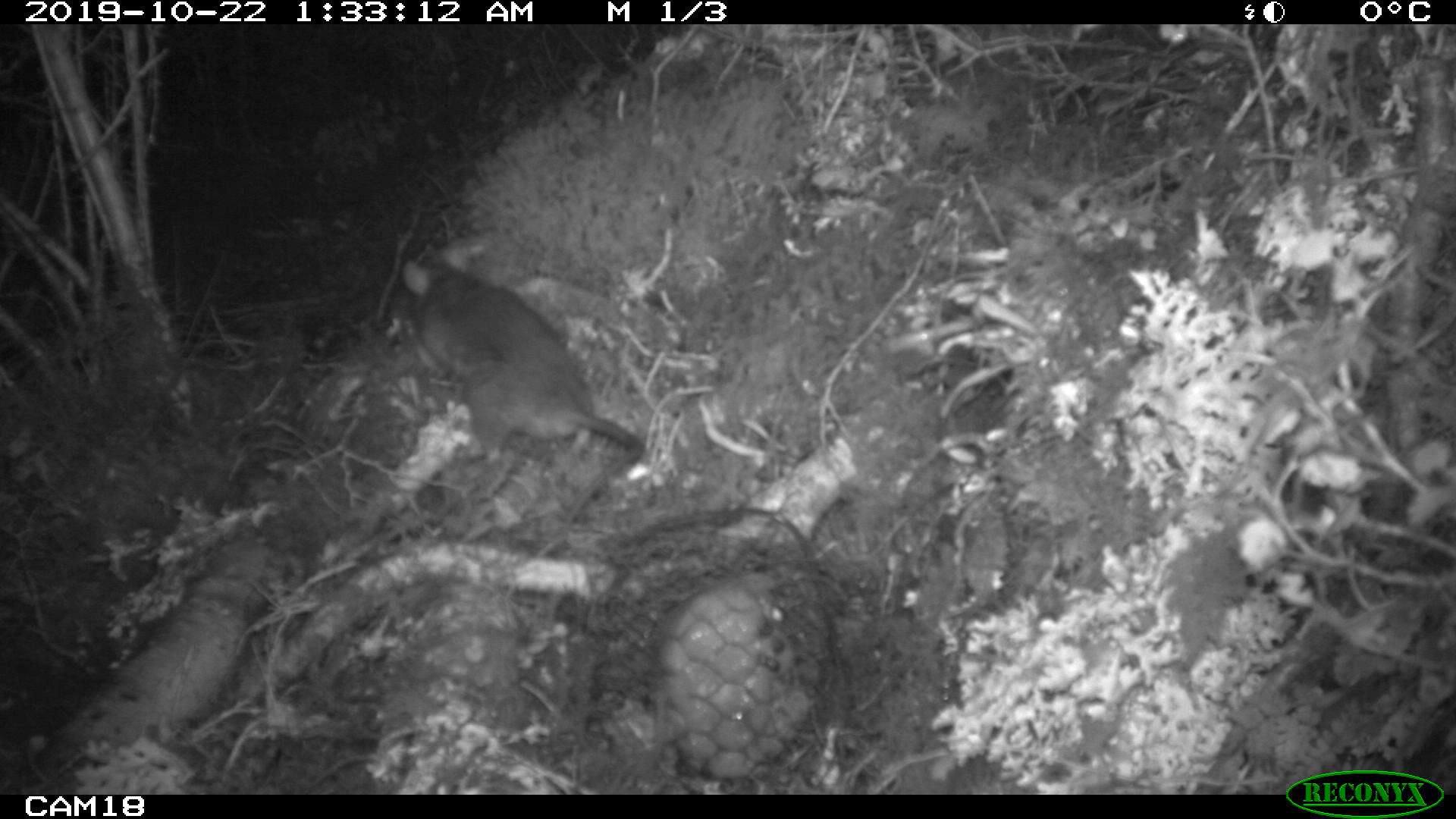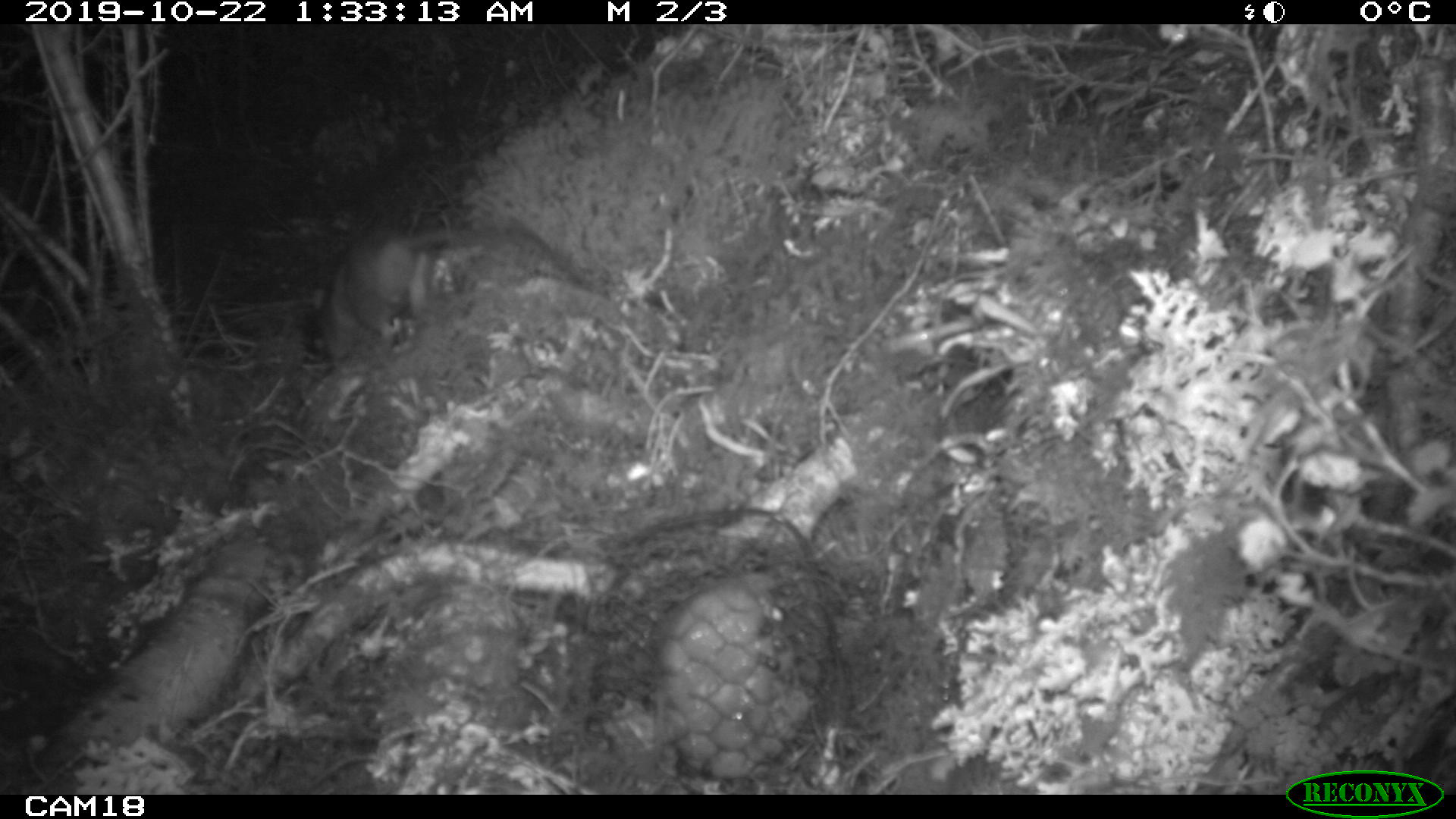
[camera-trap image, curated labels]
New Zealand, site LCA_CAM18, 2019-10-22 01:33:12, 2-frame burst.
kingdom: Animalia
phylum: Chordata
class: Mammalia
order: Rodentia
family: Muridae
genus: Rattus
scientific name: Rattus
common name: rat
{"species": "rat (Rattus)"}